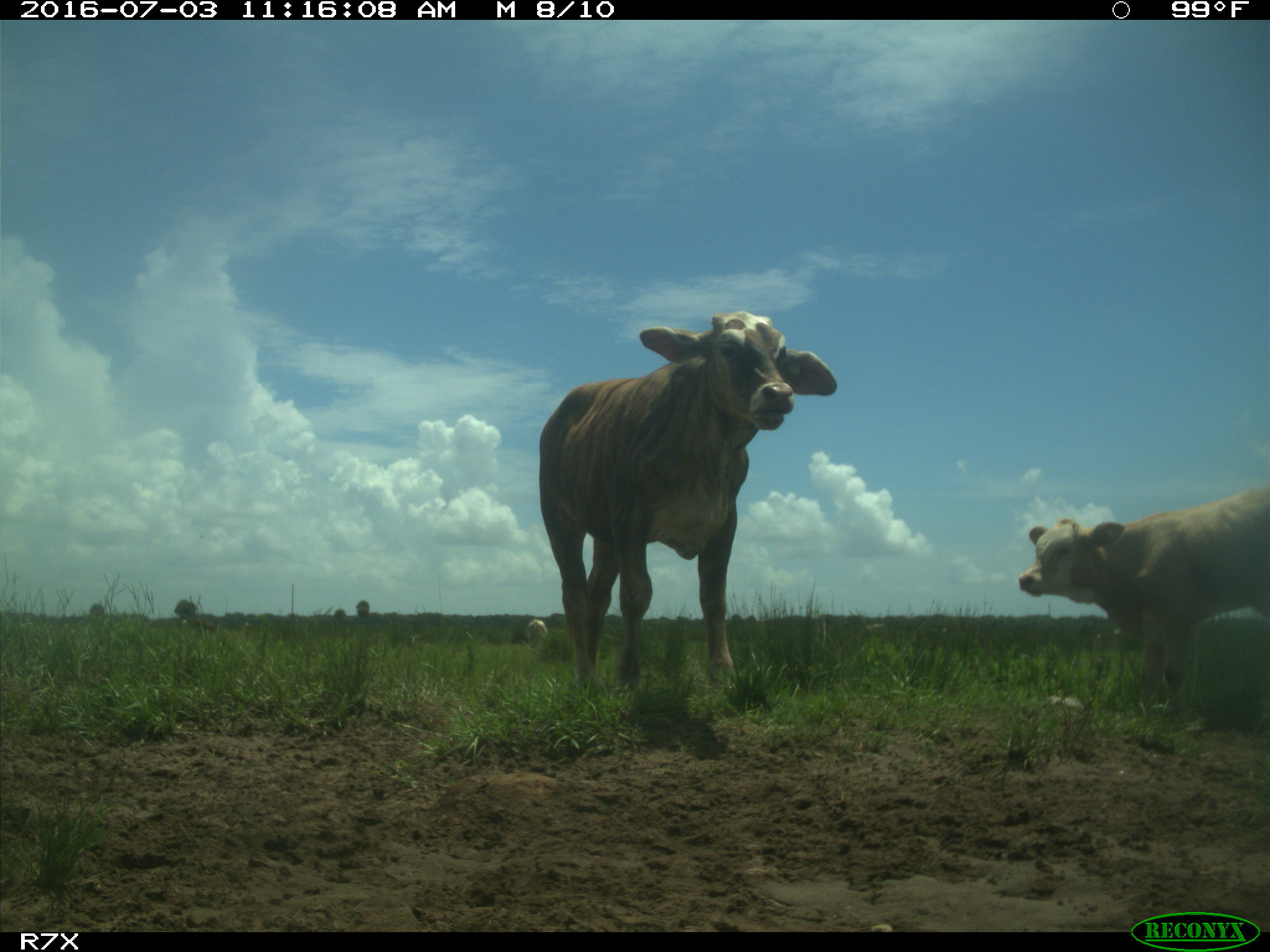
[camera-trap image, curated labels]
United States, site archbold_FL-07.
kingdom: Animalia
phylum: Chordata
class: Mammalia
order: Artiodactyla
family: Bovidae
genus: Bos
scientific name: Bos taurus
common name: domestic cow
Bos taurus (domestic cow).